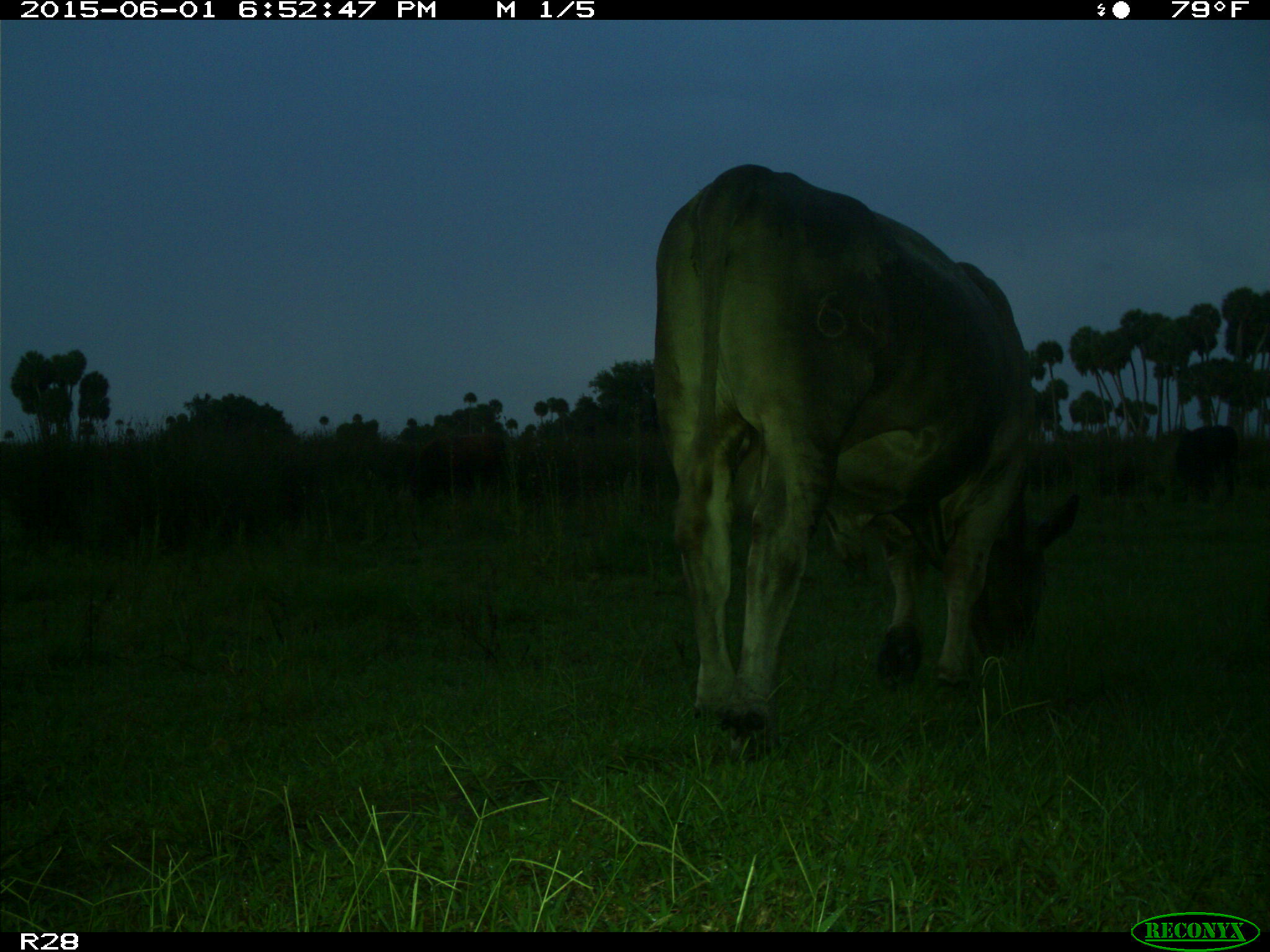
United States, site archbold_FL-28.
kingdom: Animalia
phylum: Chordata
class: Mammalia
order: Artiodactyla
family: Bovidae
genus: Bos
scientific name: Bos taurus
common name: domestic cow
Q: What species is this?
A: Bos taurus (domestic cow).